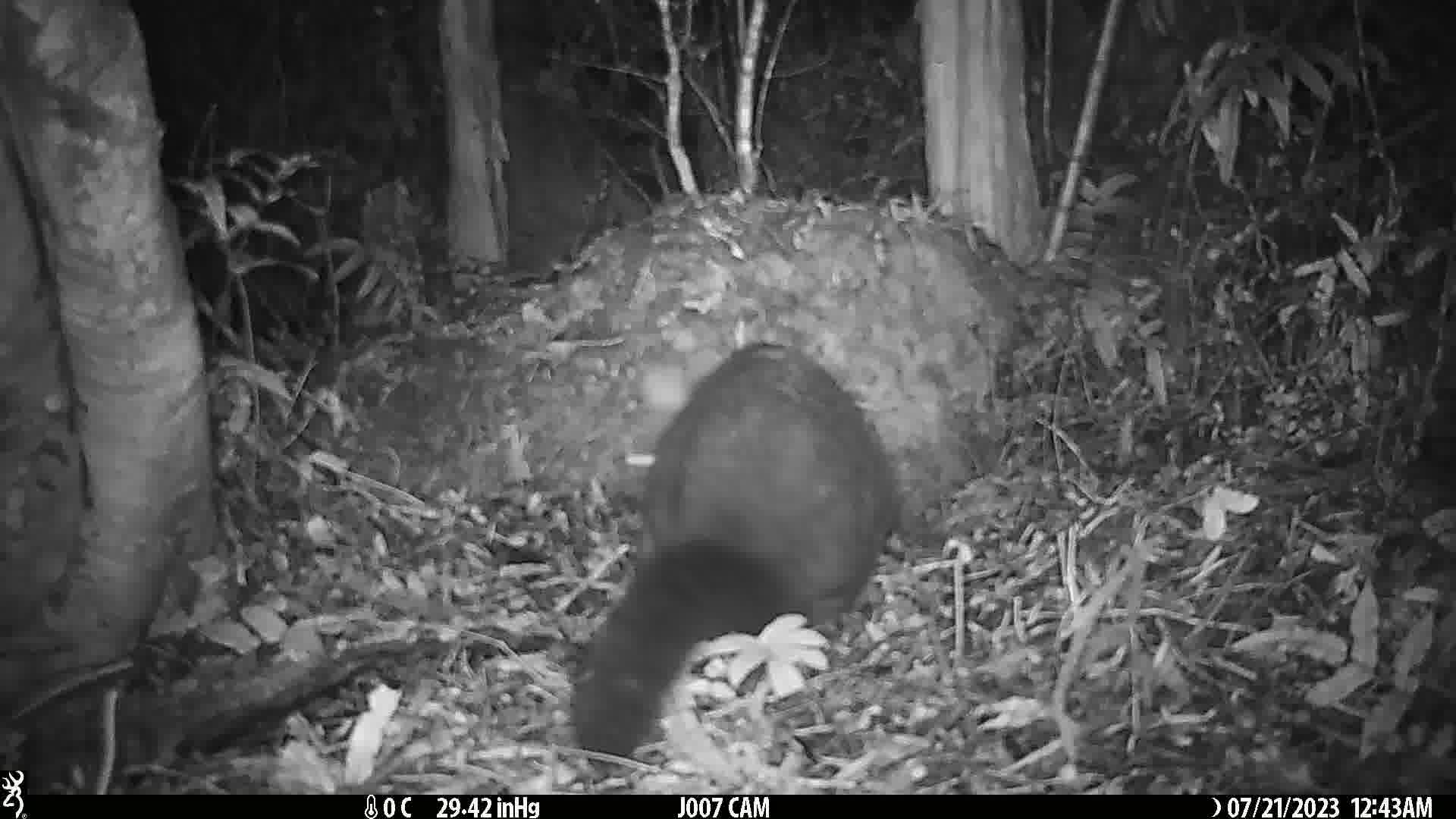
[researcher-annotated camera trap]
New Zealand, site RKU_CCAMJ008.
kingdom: Animalia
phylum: Chordata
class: Mammalia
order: Diprotodontia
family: Phalangeridae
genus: Trichosurus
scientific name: Trichosurus vulpecula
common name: common brushtail possum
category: possum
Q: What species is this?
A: Possum (common brushtail possum) (Trichosurus vulpecula).